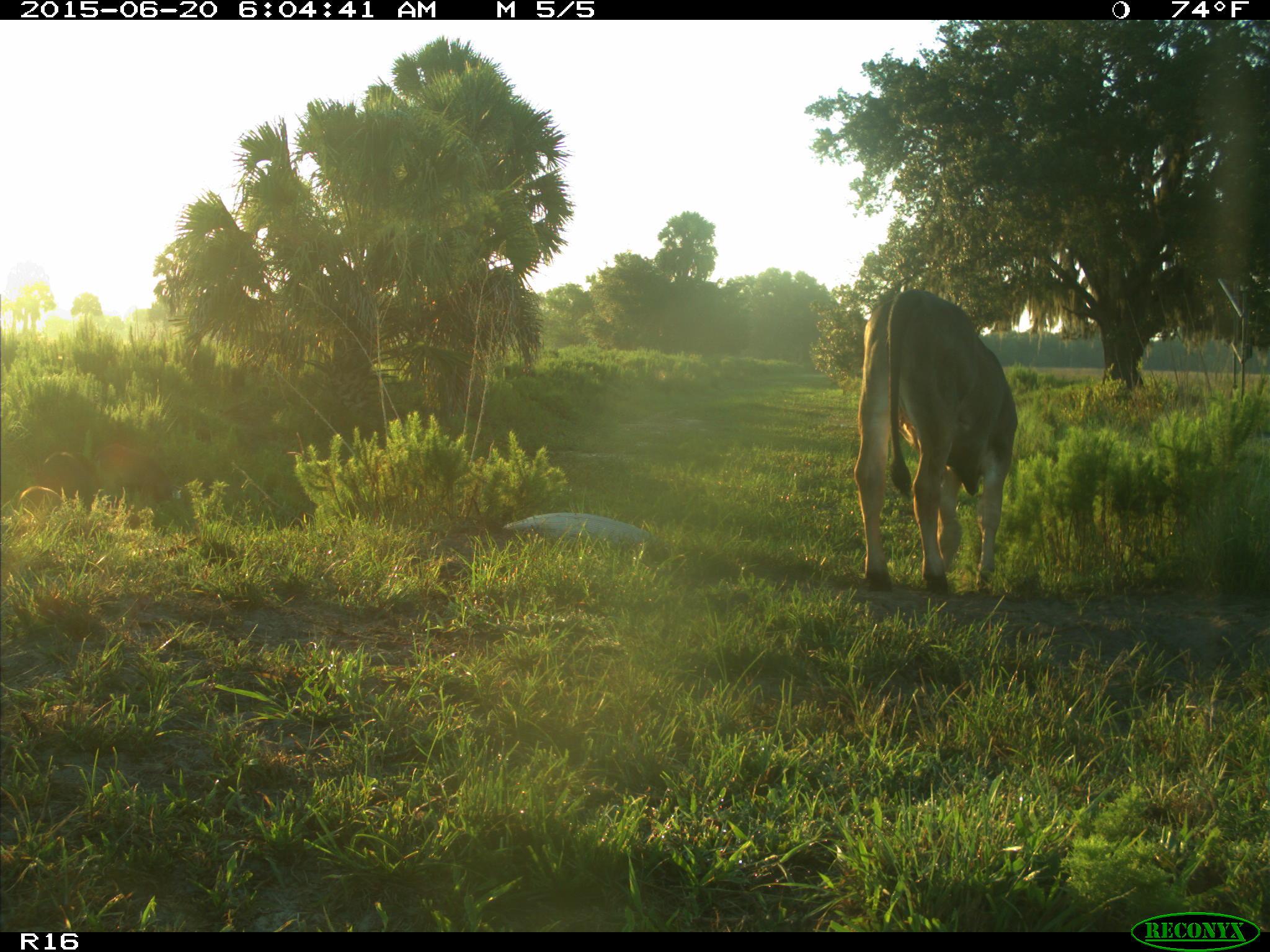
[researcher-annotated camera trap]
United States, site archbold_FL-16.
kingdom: Animalia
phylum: Chordata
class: Mammalia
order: Artiodactyla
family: Suidae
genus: Sus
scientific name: Sus scrofa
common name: wild boar